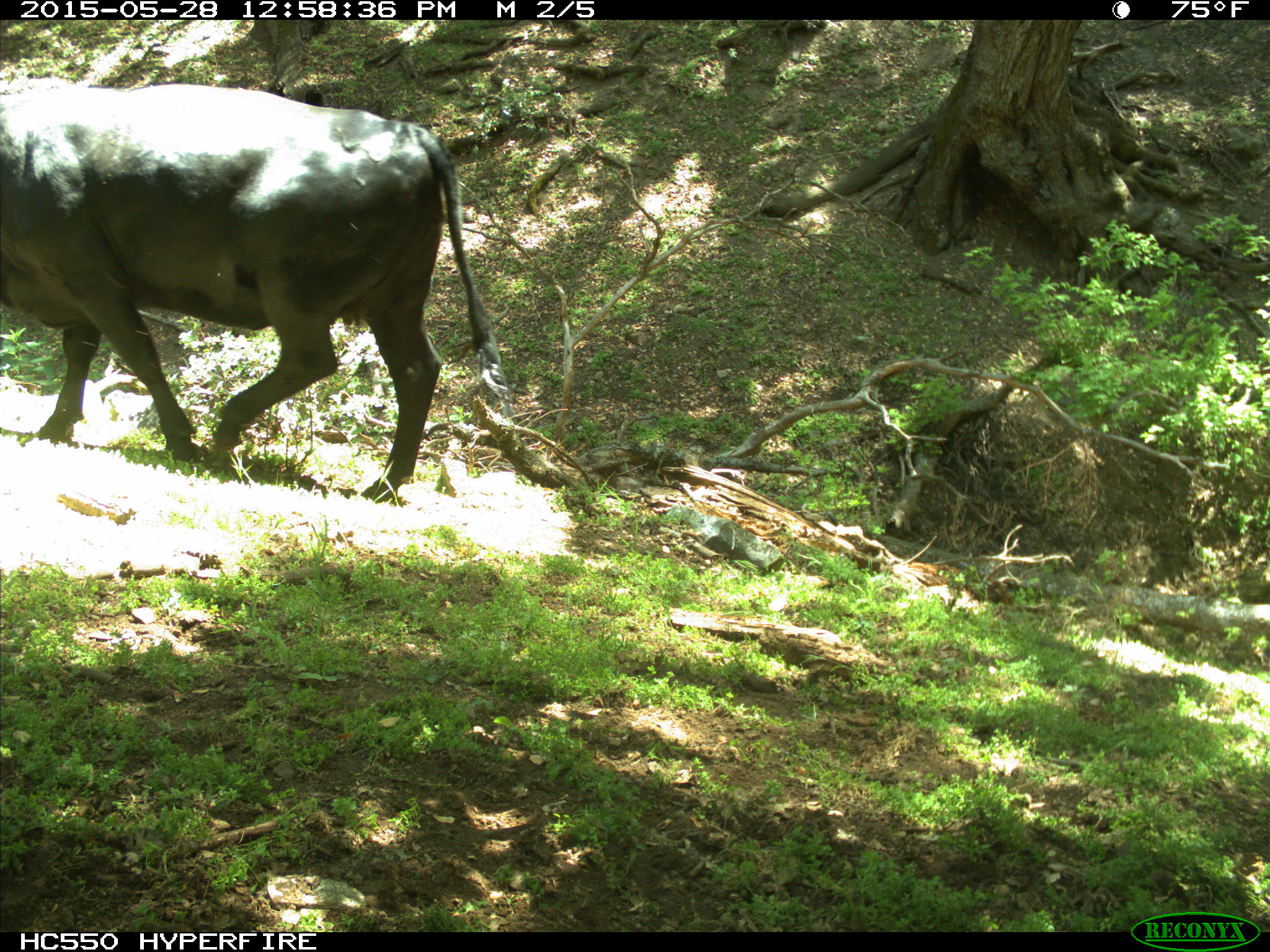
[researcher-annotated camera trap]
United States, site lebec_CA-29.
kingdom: Animalia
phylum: Chordata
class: Mammalia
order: Artiodactyla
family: Bovidae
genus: Bos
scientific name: Bos taurus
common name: domestic cow